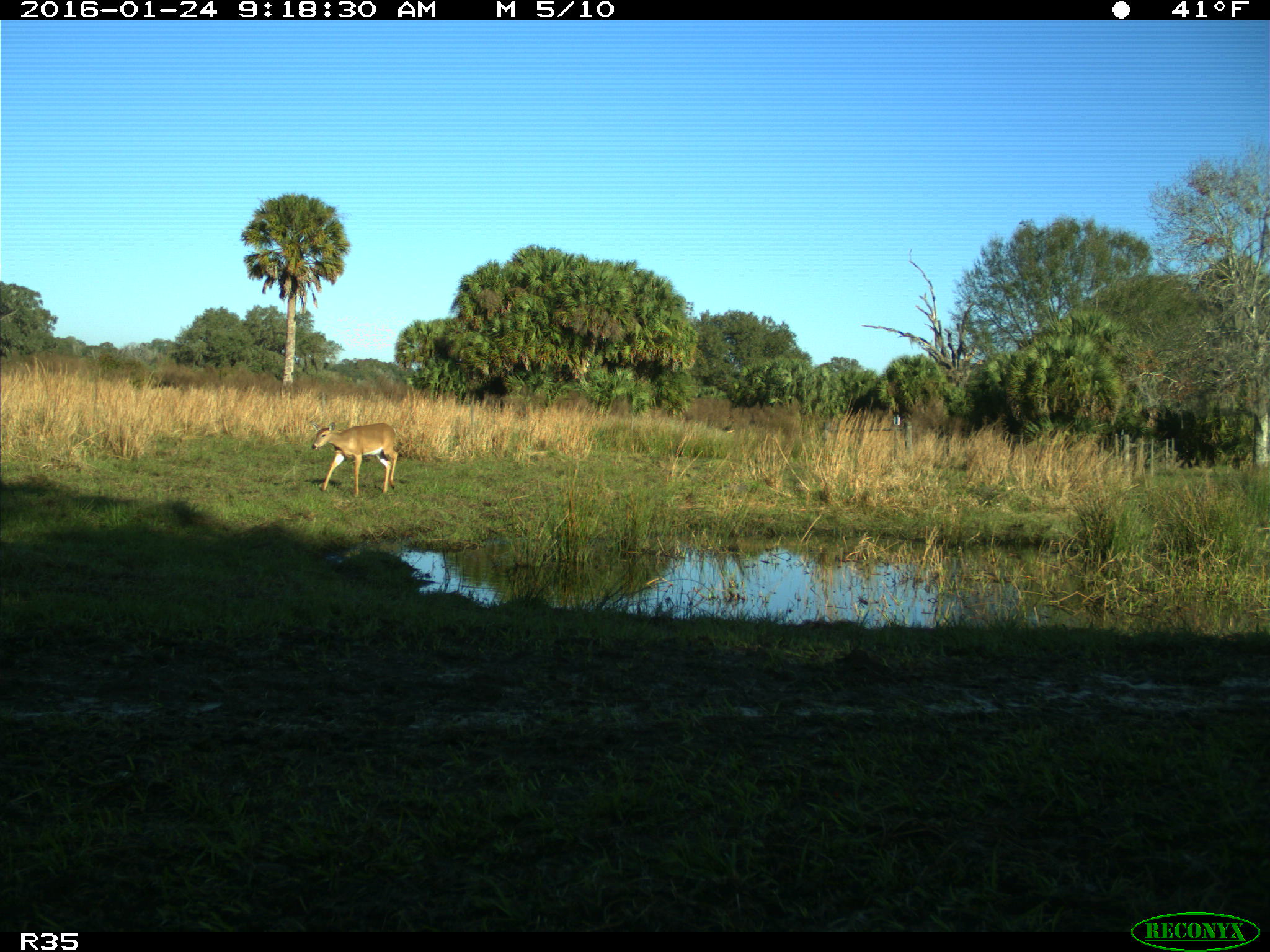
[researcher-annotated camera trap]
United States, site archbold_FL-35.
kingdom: Animalia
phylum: Chordata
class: Mammalia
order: Artiodactyla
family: Cervidae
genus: Odocoileus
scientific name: Odocoileus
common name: deer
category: unidentified deer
Unidentified deer (deer) (Odocoileus).